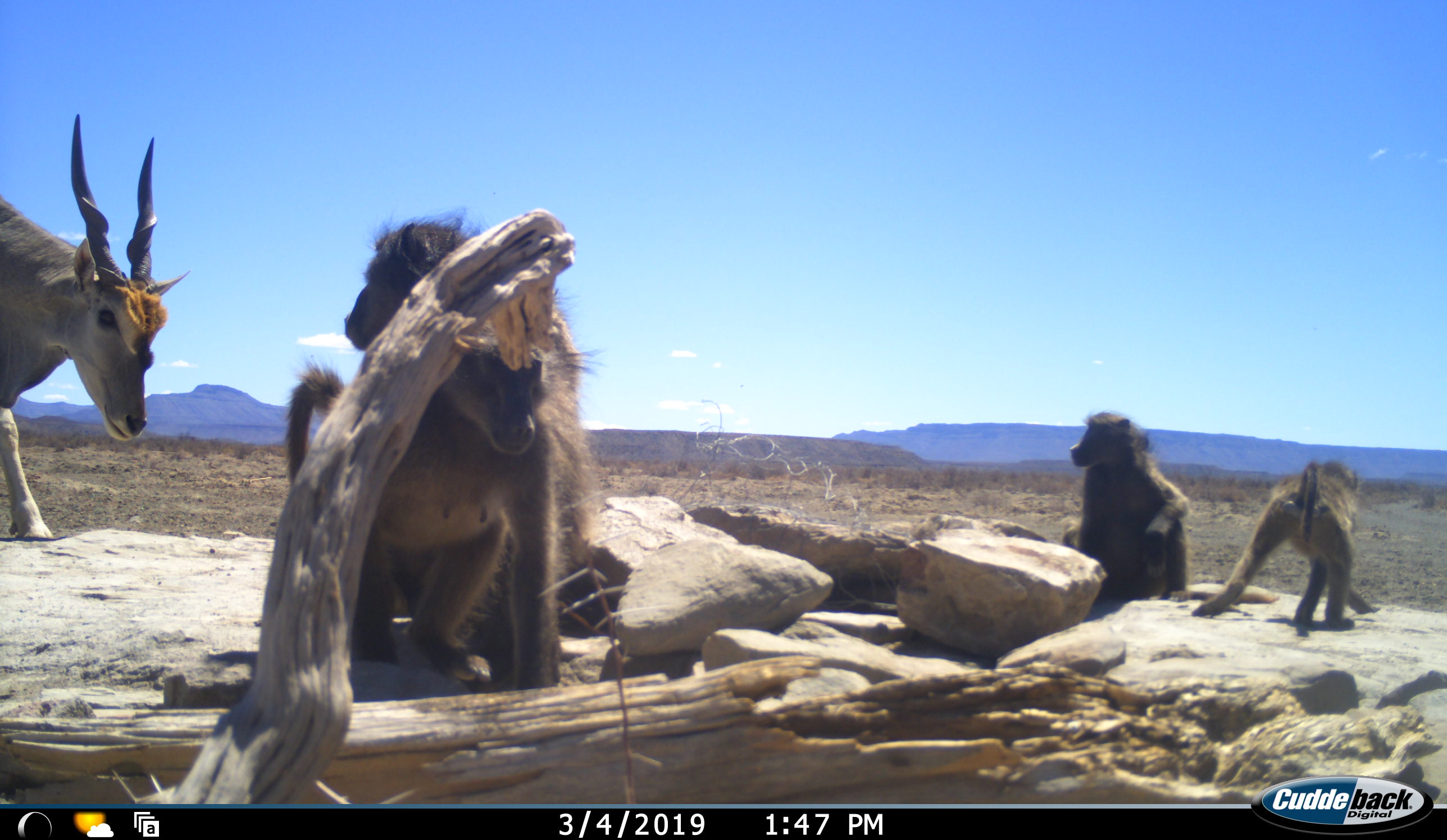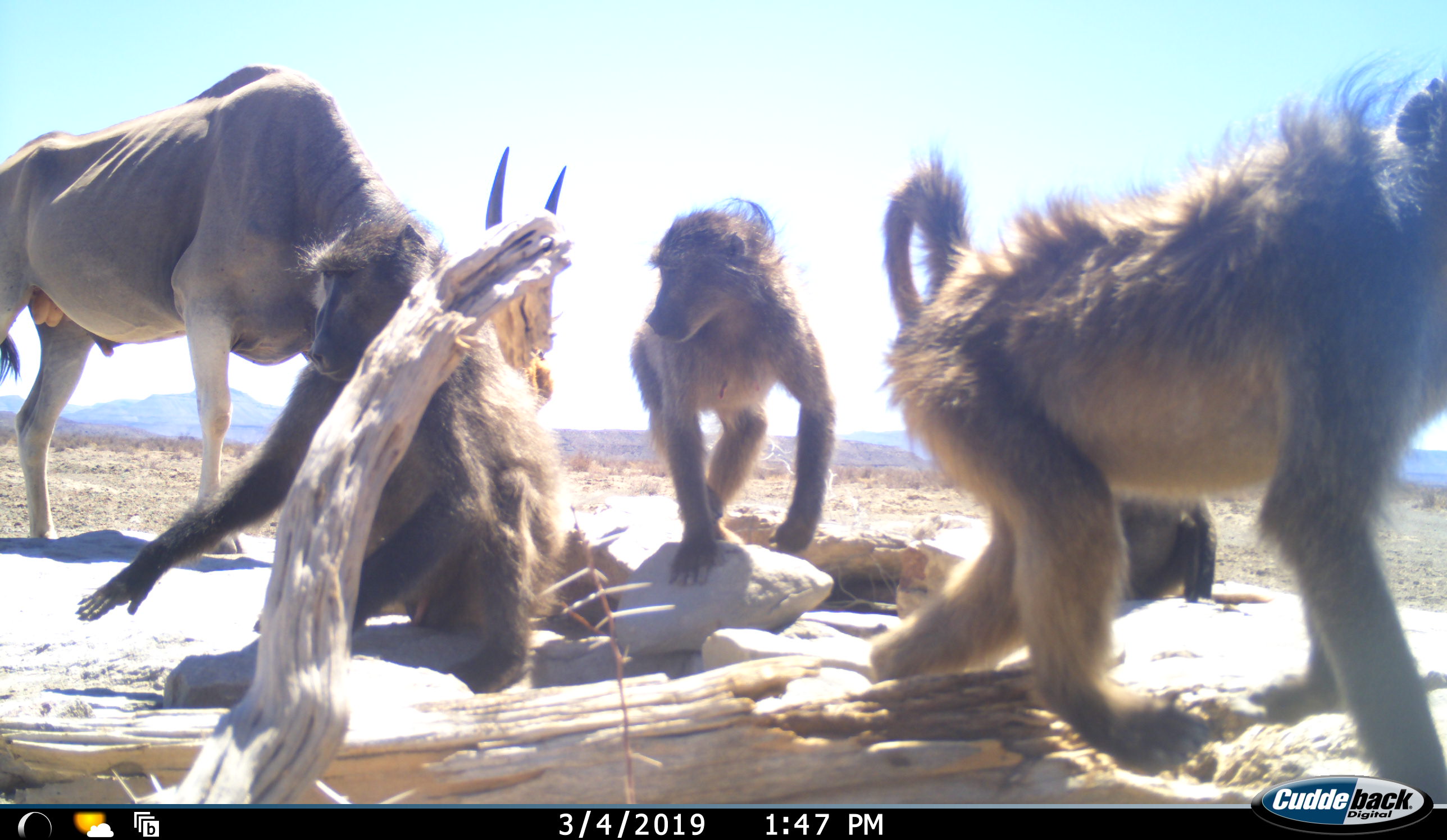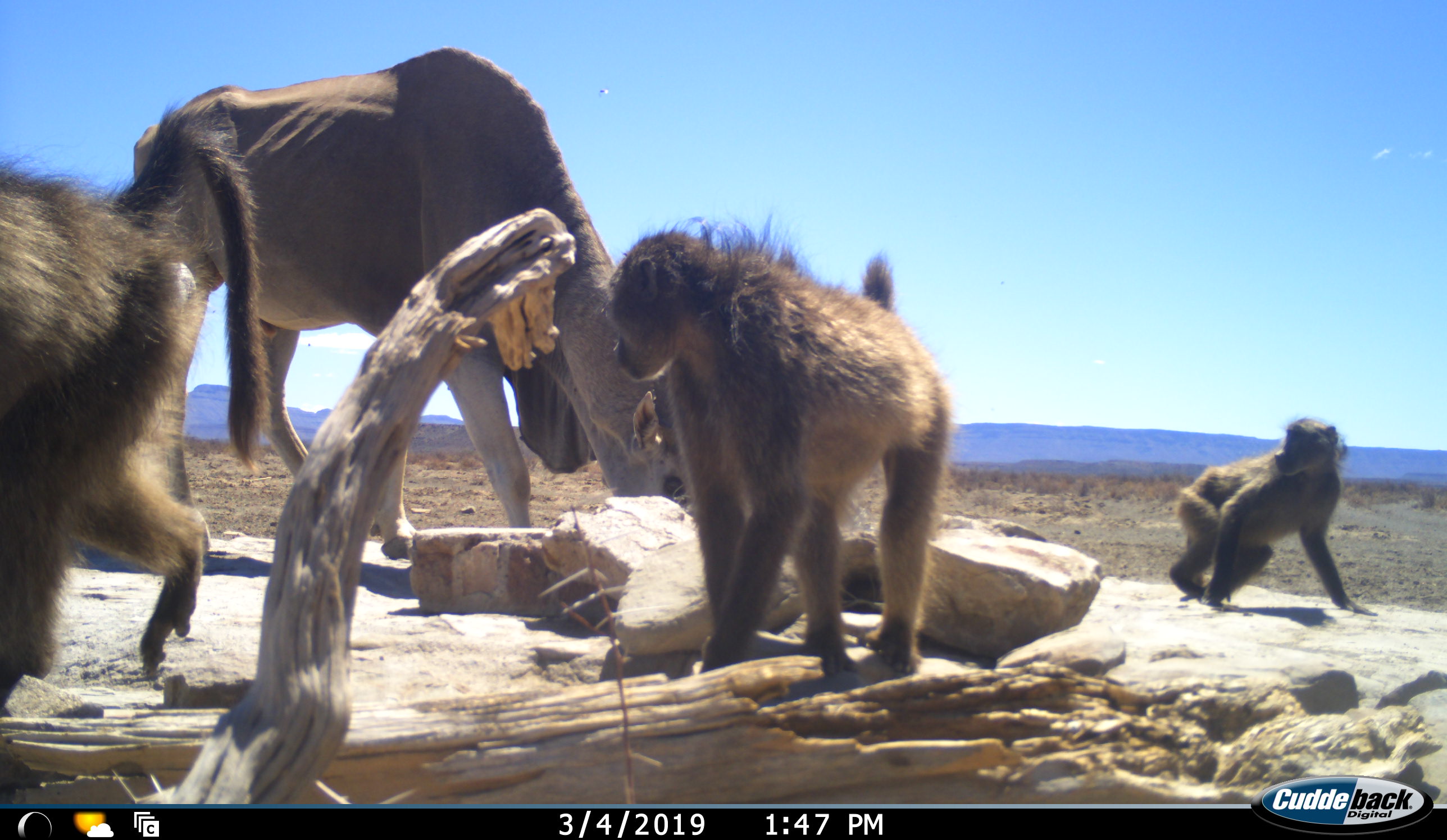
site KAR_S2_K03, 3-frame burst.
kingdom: Animalia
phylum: Chordata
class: Mammalia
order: Primates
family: Cercopithecidae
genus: Papio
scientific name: Papio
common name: baboon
Baboon (Papio), count 4. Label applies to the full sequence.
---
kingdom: Animalia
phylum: Chordata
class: Mammalia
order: Artiodactyla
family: Bovidae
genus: Tragelaphus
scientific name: Tragelaphus oryx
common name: eland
Eland (Tragelaphus oryx), count 1. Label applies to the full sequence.